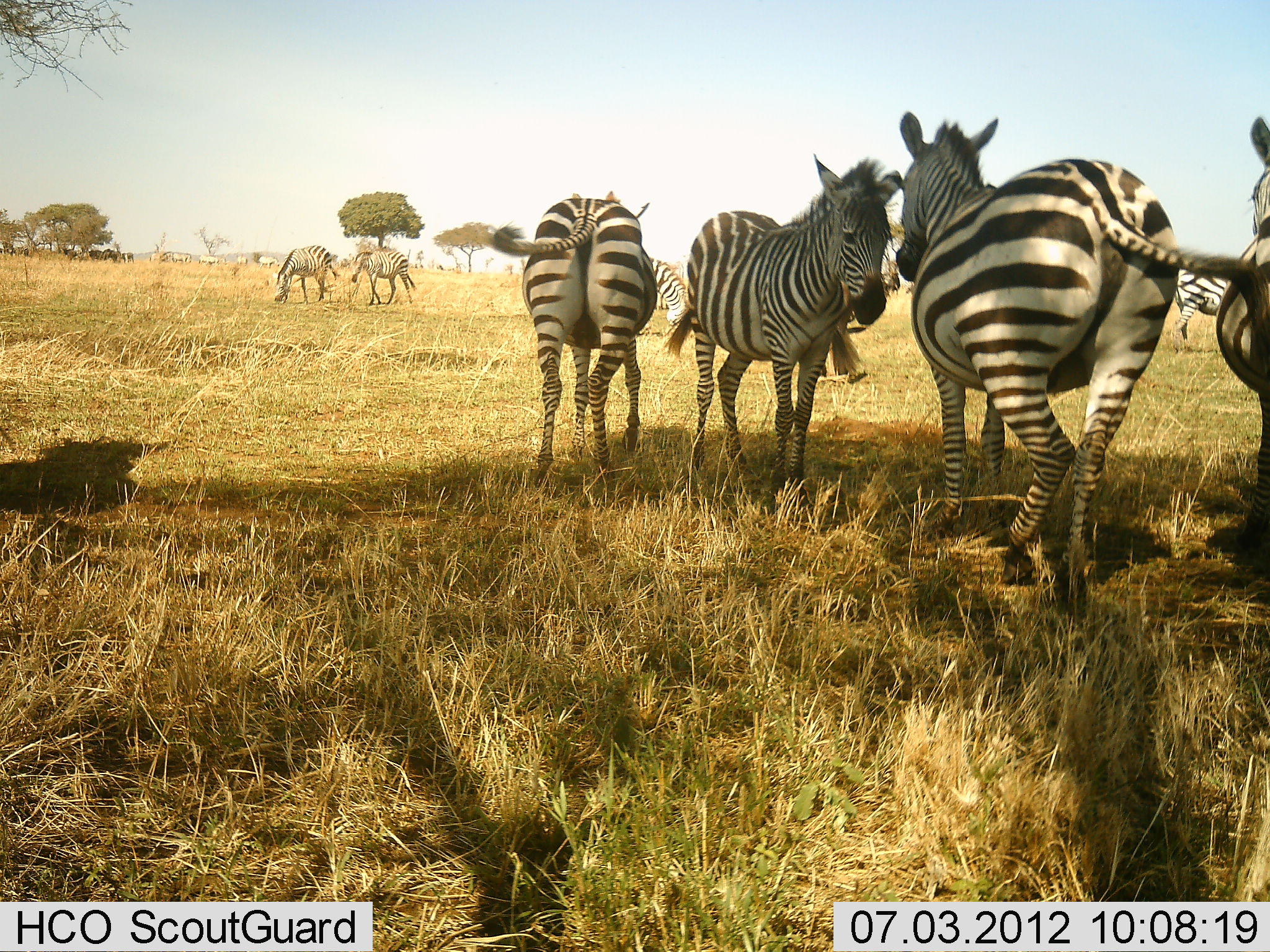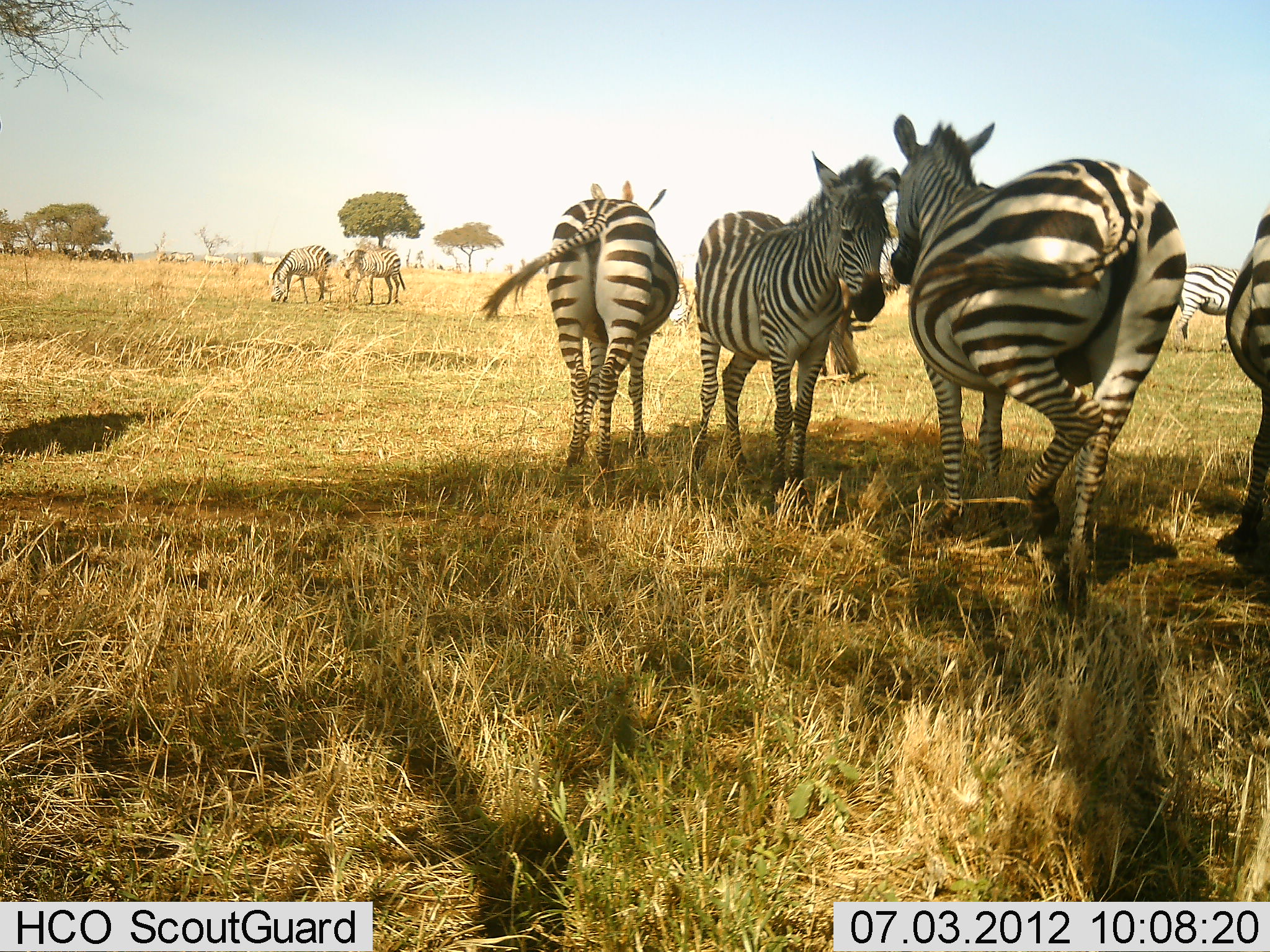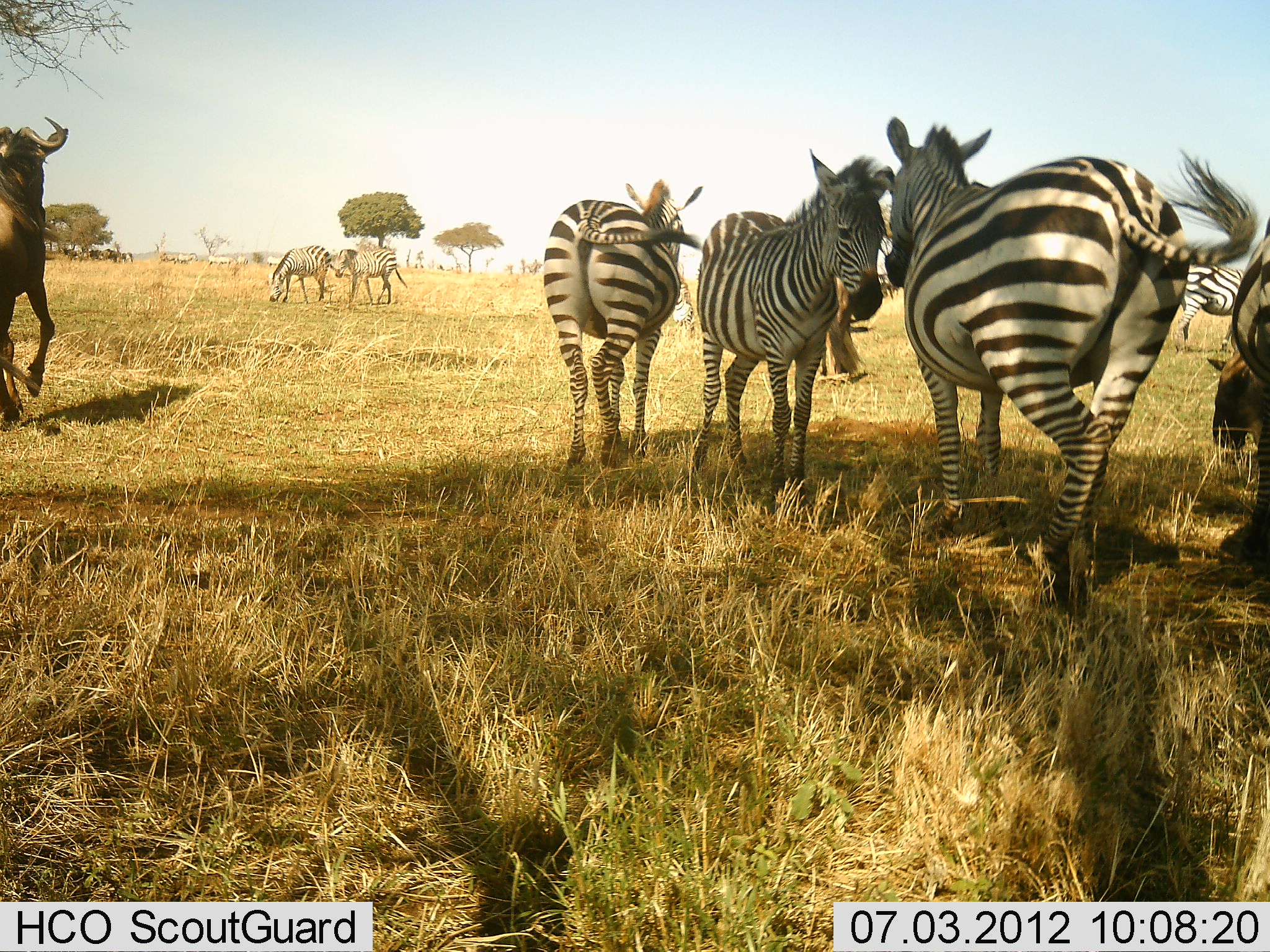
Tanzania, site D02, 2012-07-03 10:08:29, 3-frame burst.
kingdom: Animalia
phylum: Chordata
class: Mammalia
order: Artiodactyla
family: Bovidae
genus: Connochaetes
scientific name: Connochaetes taurinus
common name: blue wildebeest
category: wildebeest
Wildebeest (blue wildebeest) (Connochaetes taurinus), count 3. Behavior (volunteer vote fractions): standing 50%, resting 0%, moving 70%, interacting 0%. Young present (vote fraction): 0%. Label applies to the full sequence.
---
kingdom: Animalia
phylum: Chordata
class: Mammalia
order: Perissodactyla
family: Equidae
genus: Equus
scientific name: Equus quagga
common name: plains zebra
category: zebra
Zebra (plains zebra) (Equus quagga), count 9. Behavior (volunteer vote fractions): standing 93%, resting 7%, moving 20%, interacting 13%. Young present (vote fraction): 0%. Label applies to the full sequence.